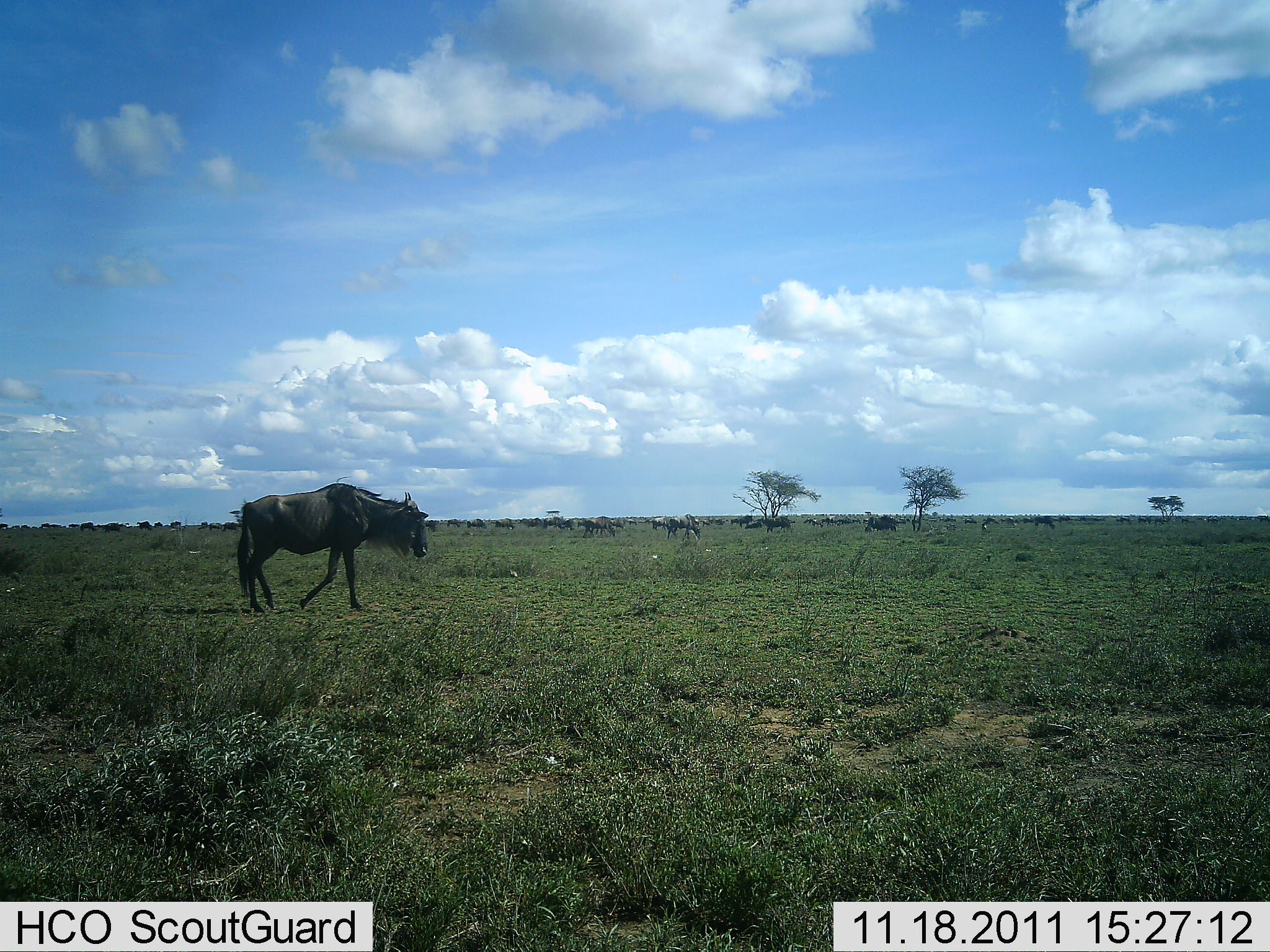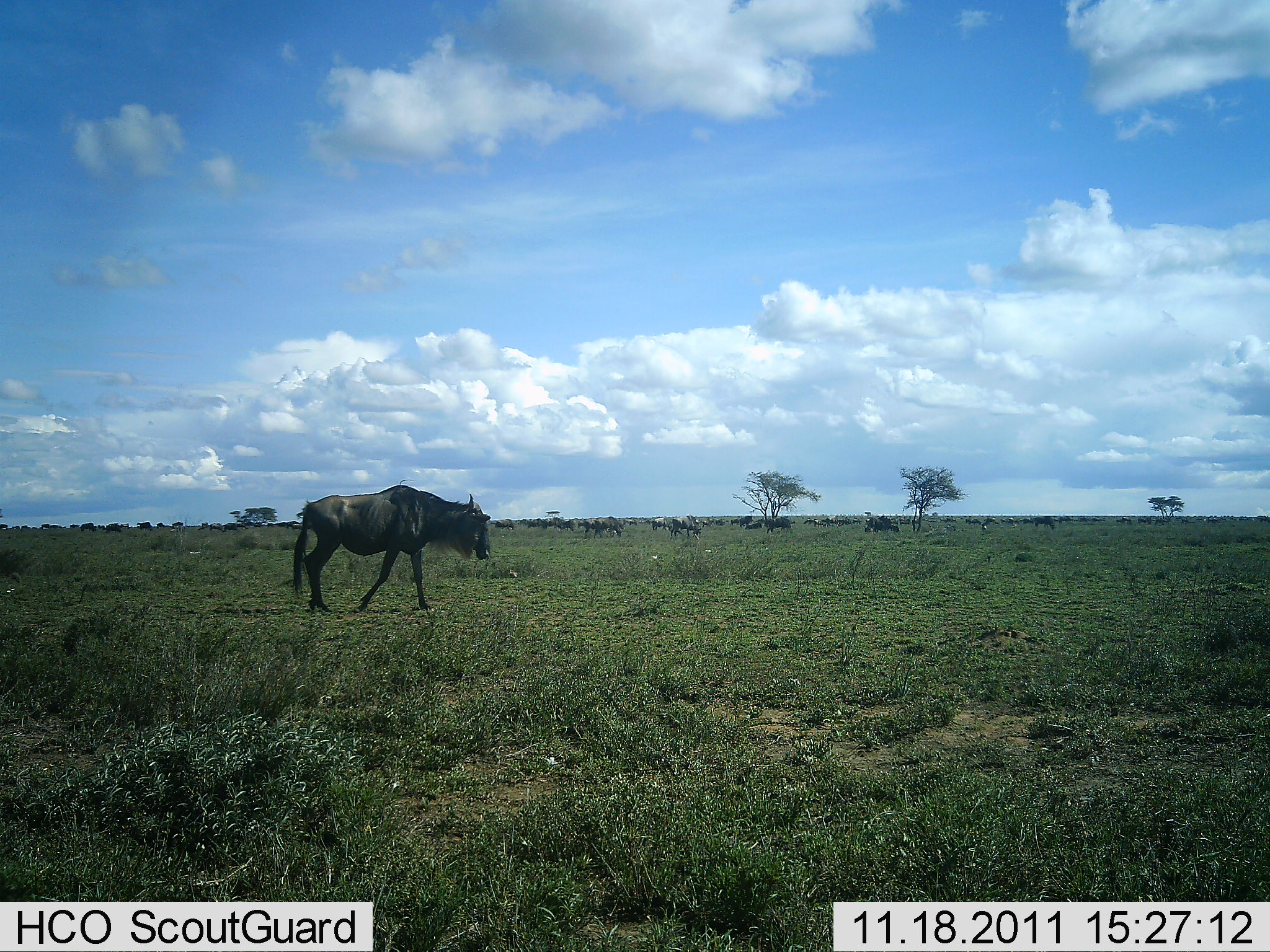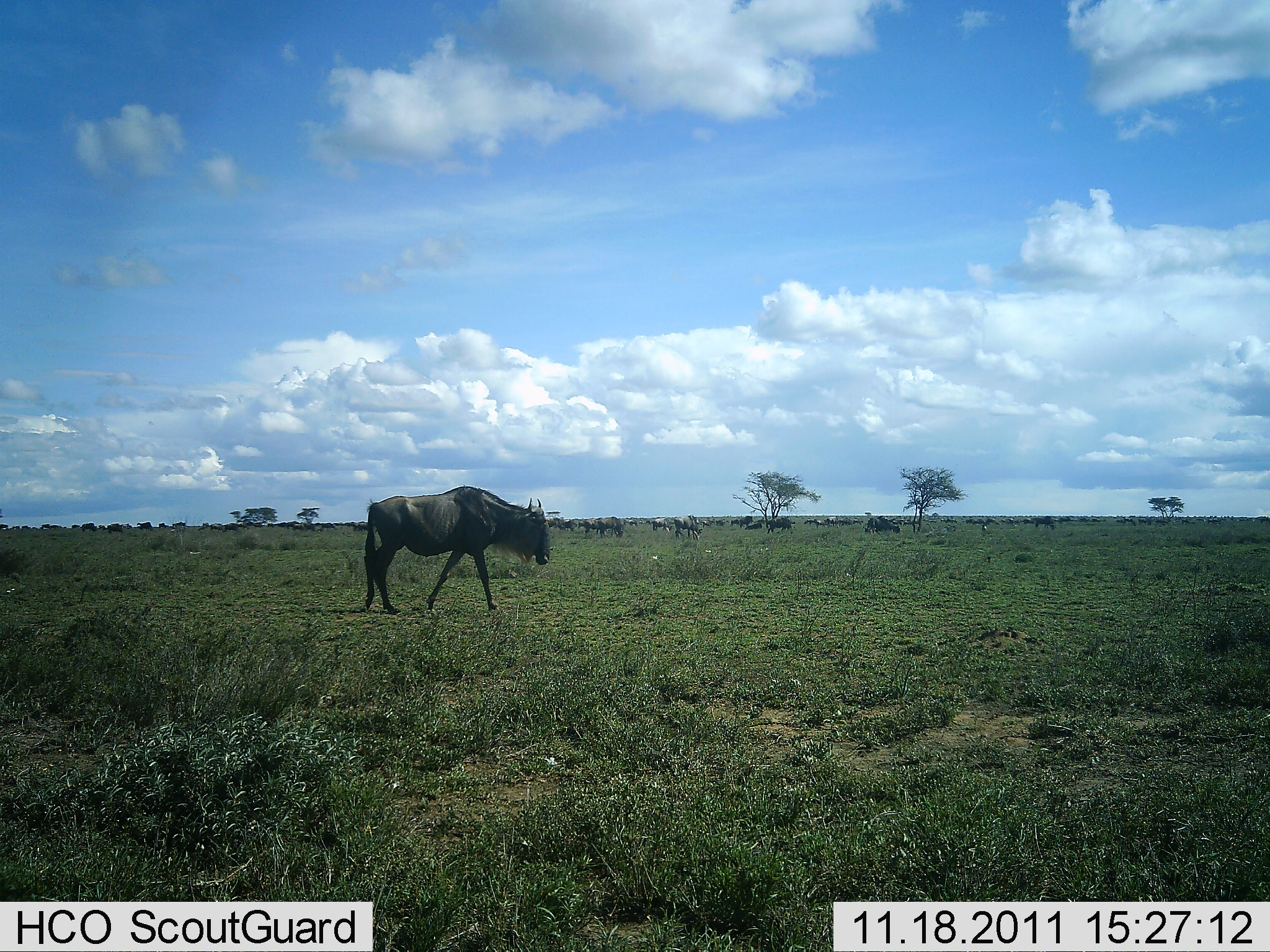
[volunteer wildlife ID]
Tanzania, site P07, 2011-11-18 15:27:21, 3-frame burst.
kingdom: Animalia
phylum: Chordata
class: Mammalia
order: Artiodactyla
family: Bovidae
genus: Connochaetes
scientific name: Connochaetes taurinus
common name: blue wildebeest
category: wildebeest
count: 51+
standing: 38%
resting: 0%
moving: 92%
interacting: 0%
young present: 0%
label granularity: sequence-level